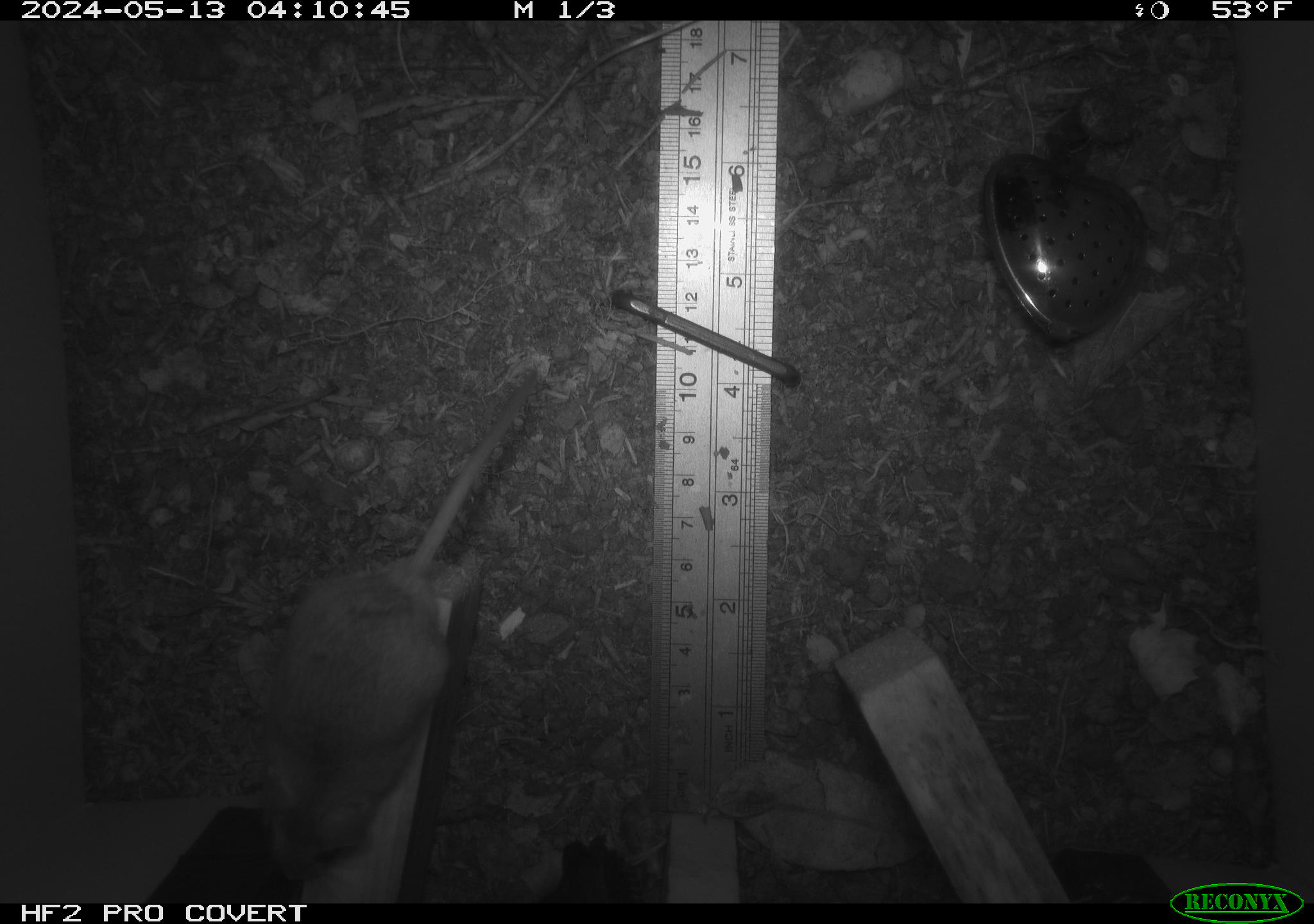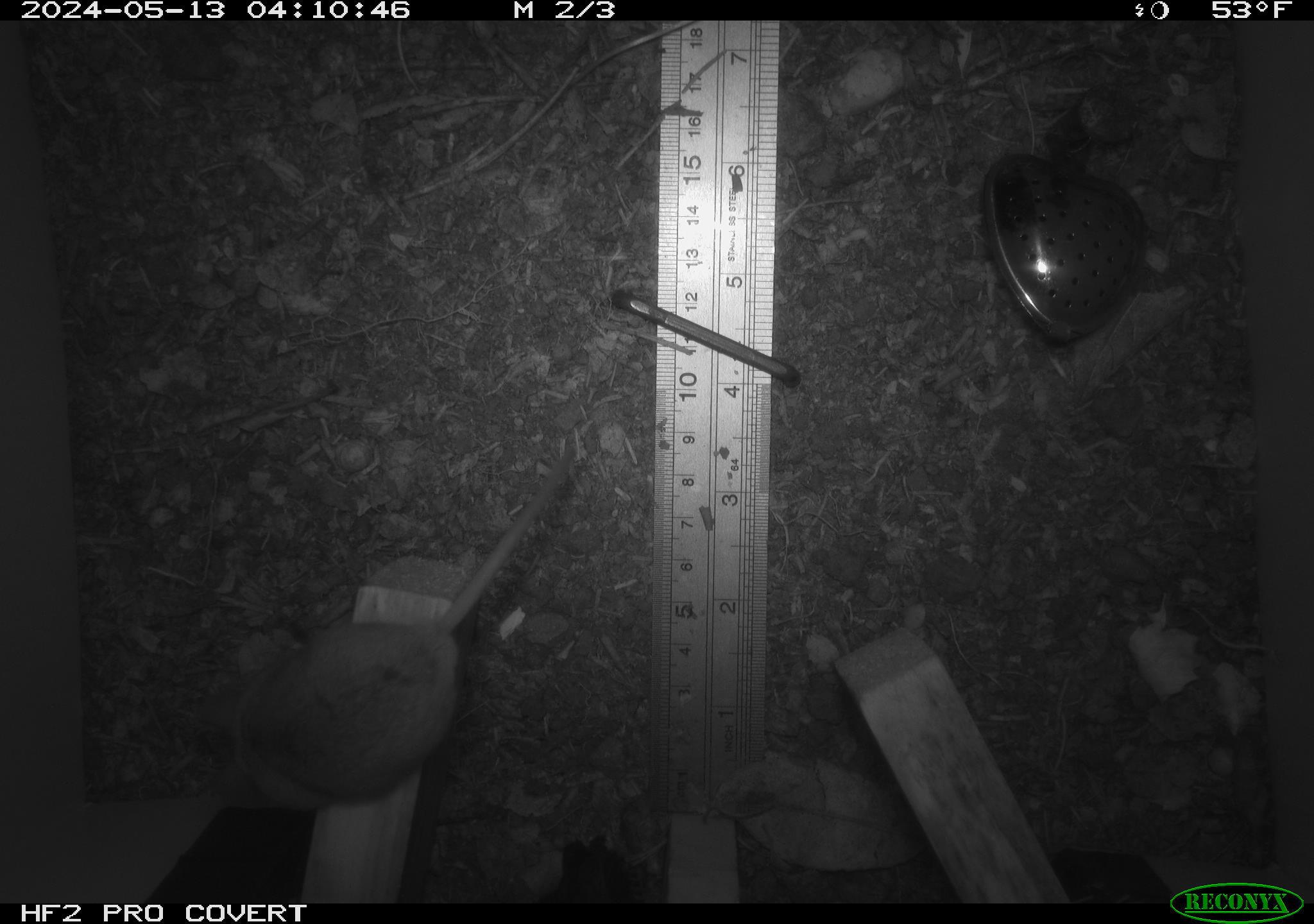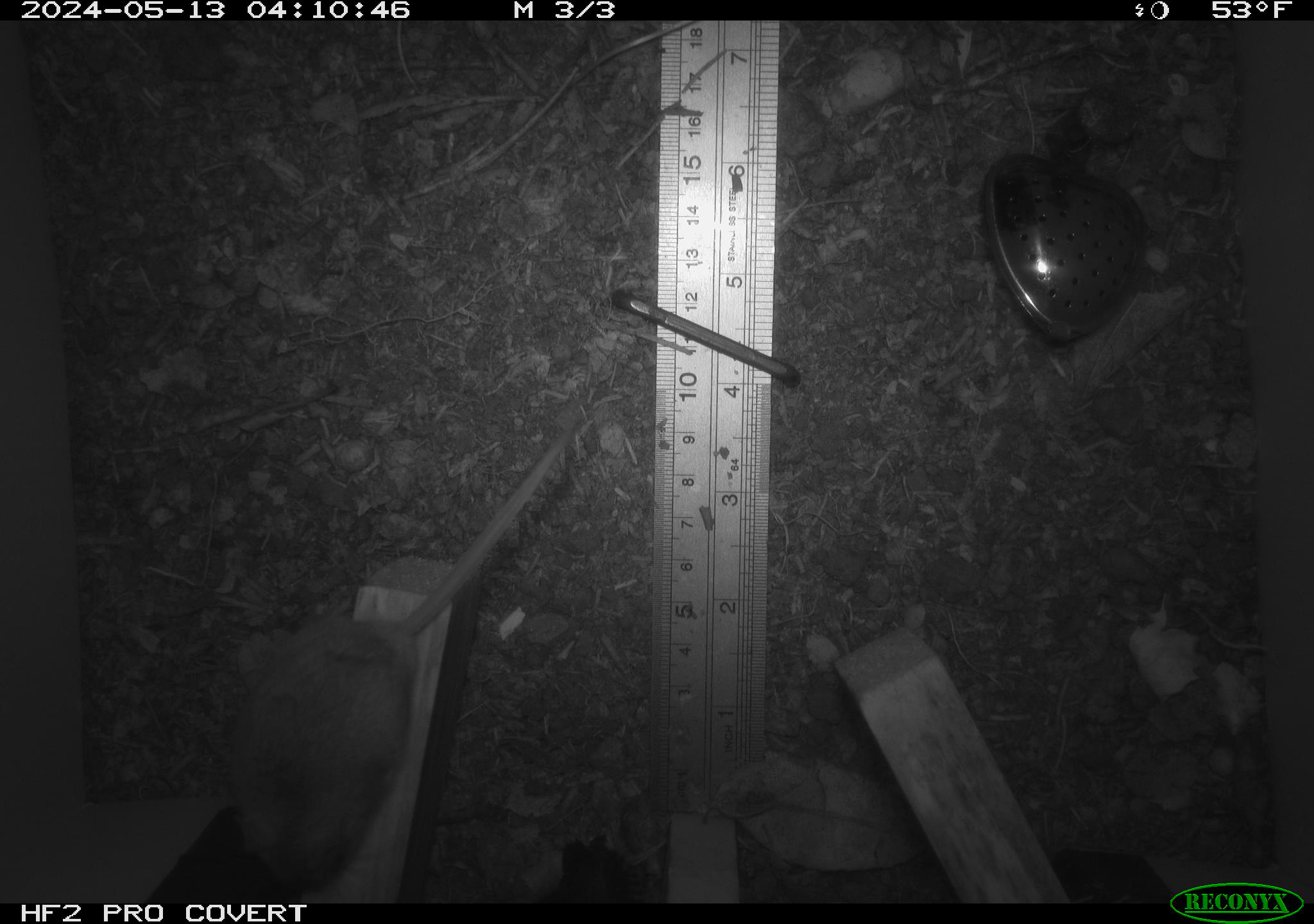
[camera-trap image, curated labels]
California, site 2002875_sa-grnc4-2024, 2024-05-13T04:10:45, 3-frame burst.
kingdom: Animalia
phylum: Chordata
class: Mammalia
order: Rodentia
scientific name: Rodentia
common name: rodent